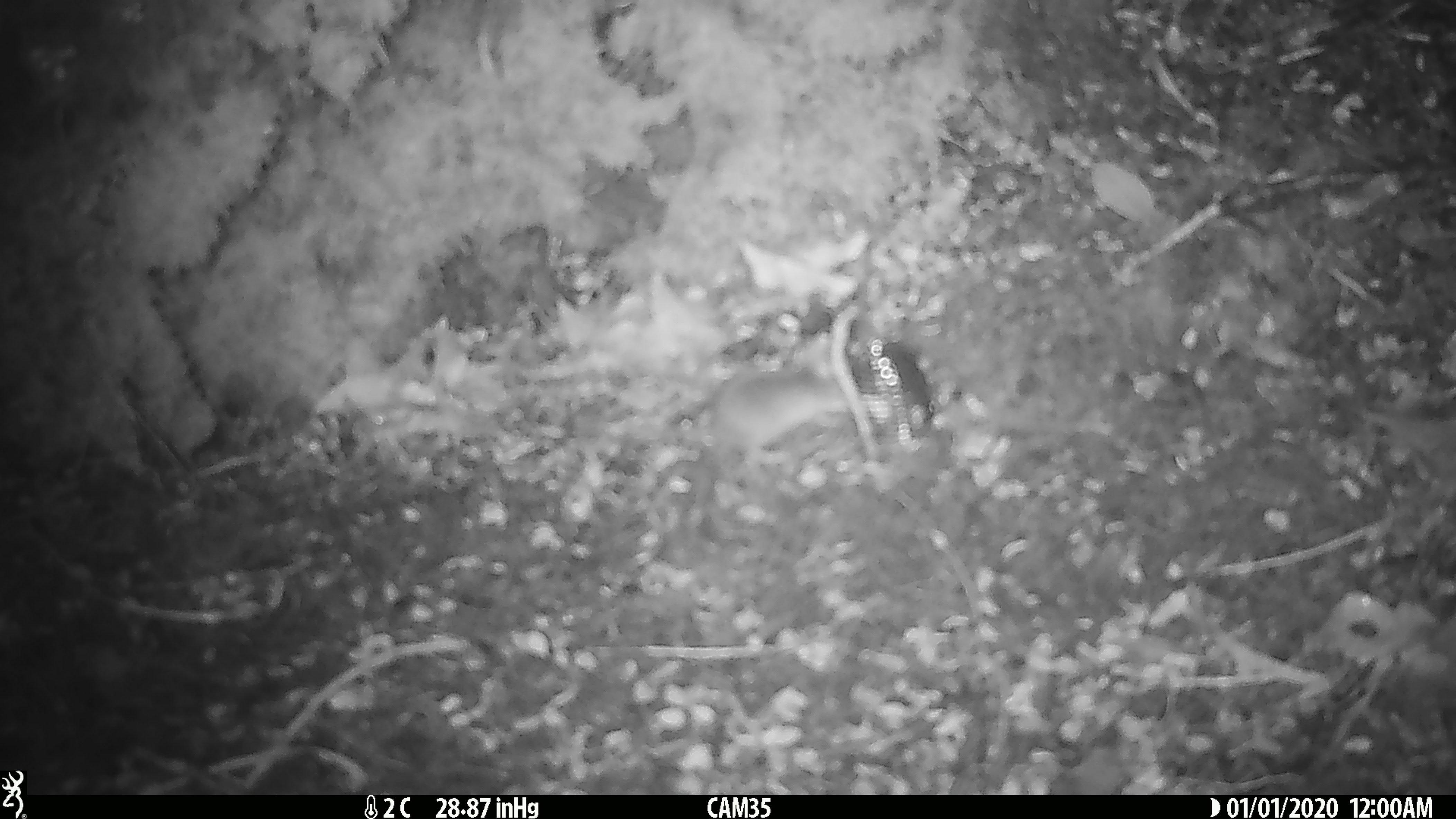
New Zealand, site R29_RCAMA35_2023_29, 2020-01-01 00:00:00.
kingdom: Animalia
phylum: Chordata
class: Mammalia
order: Rodentia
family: Muridae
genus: Mus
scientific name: Mus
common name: mouse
Mouse (Mus).